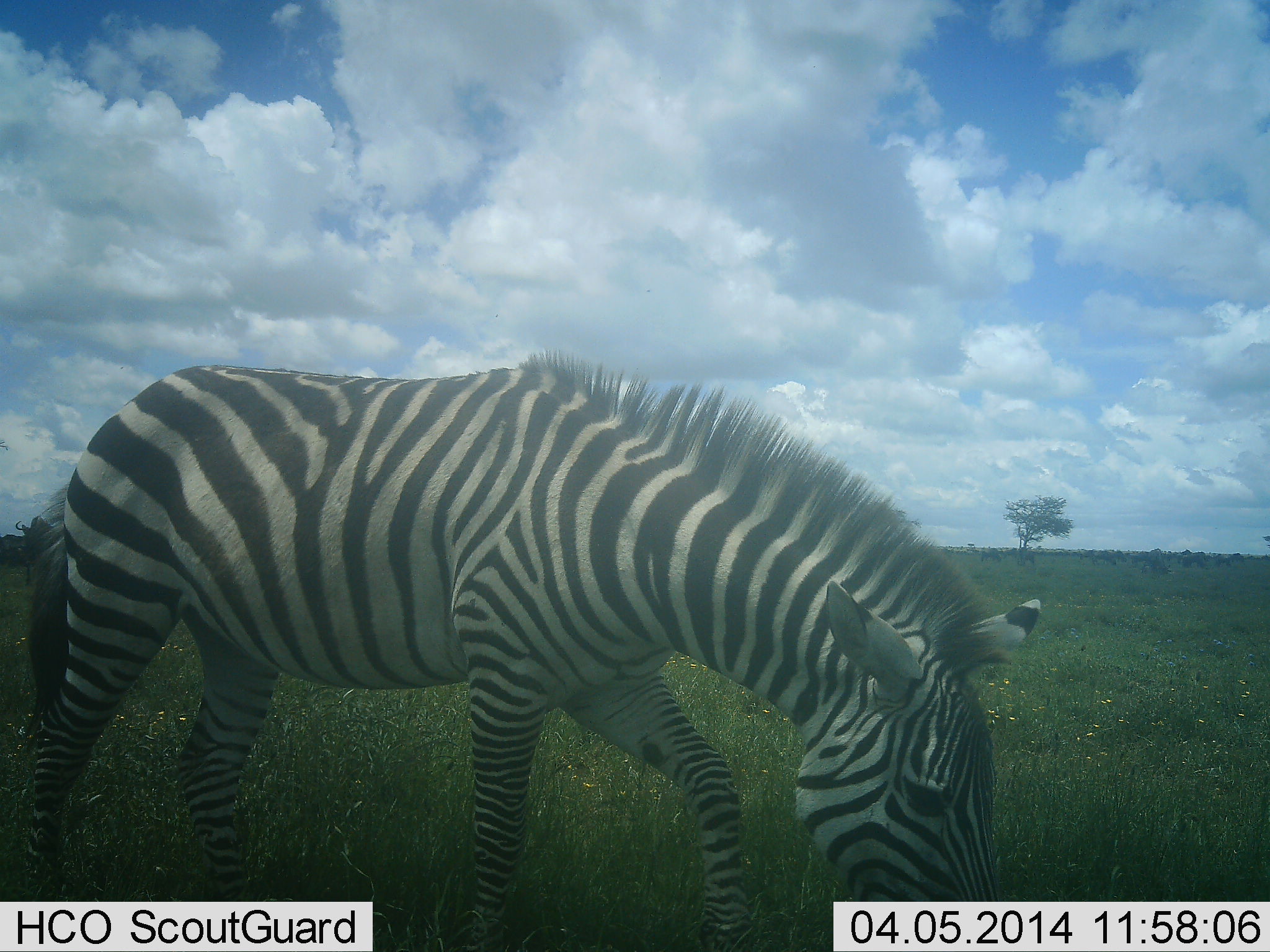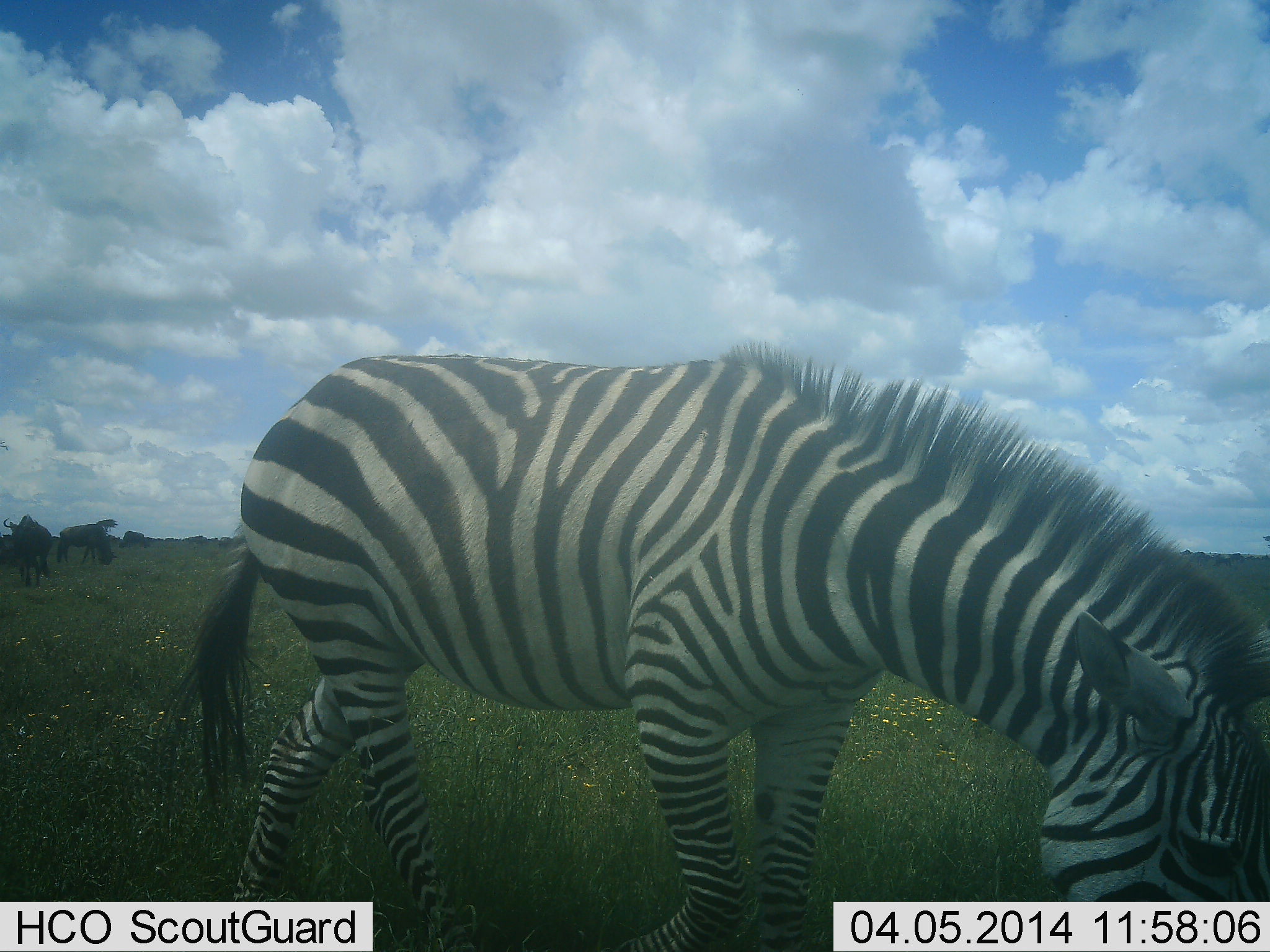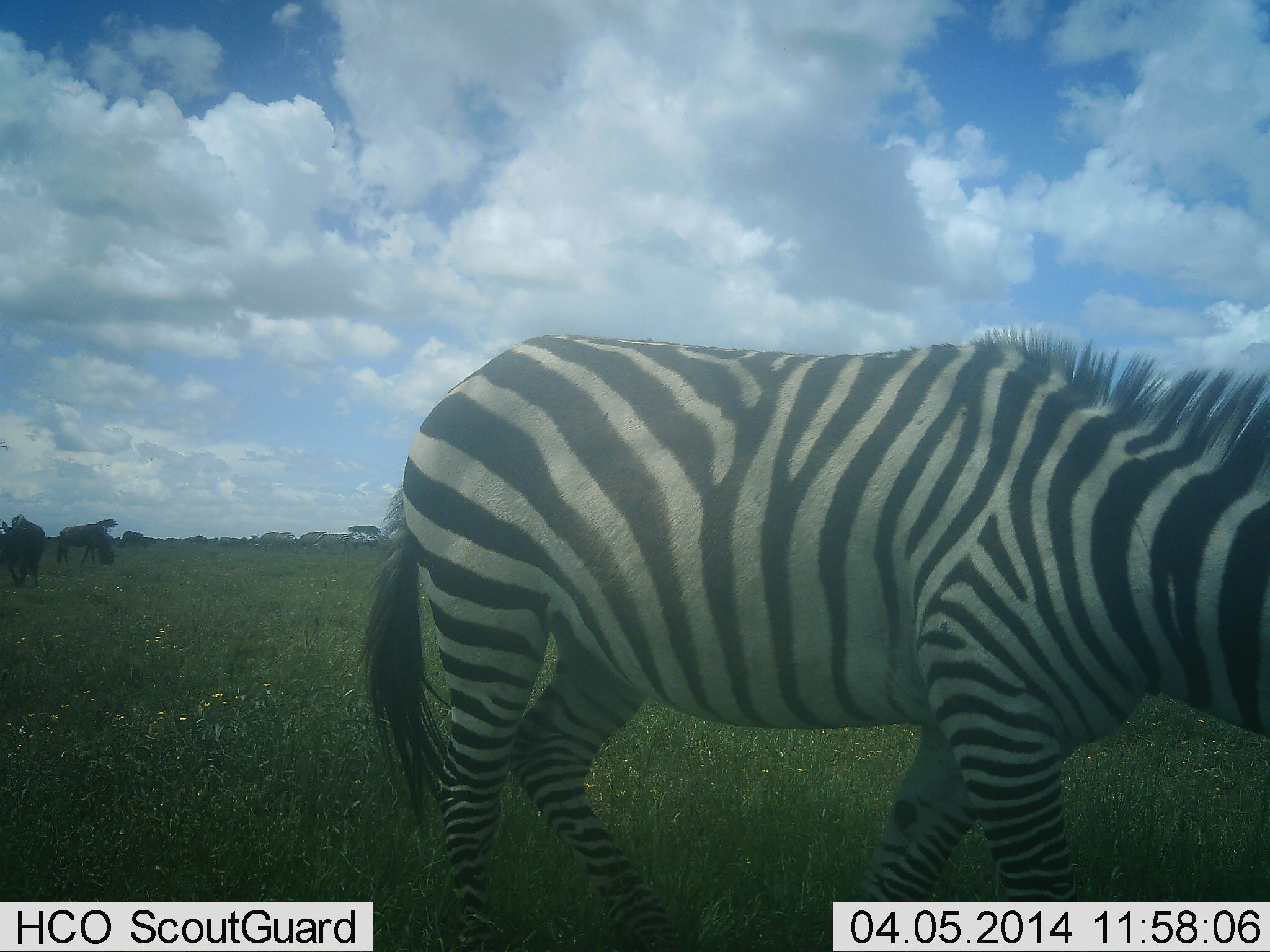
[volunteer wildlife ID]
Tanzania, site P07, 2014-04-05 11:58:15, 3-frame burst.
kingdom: Animalia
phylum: Chordata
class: Mammalia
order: Artiodactyla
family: Bovidae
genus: Connochaetes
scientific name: Connochaetes taurinus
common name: blue wildebeest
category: wildebeest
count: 3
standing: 20%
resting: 0%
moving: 20%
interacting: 0%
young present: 0%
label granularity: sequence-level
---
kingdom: Animalia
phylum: Chordata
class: Mammalia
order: Perissodactyla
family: Equidae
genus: Equus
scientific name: Equus quagga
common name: plains zebra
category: zebra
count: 1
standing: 16%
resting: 0%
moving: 53%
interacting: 0%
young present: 0%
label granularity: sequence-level